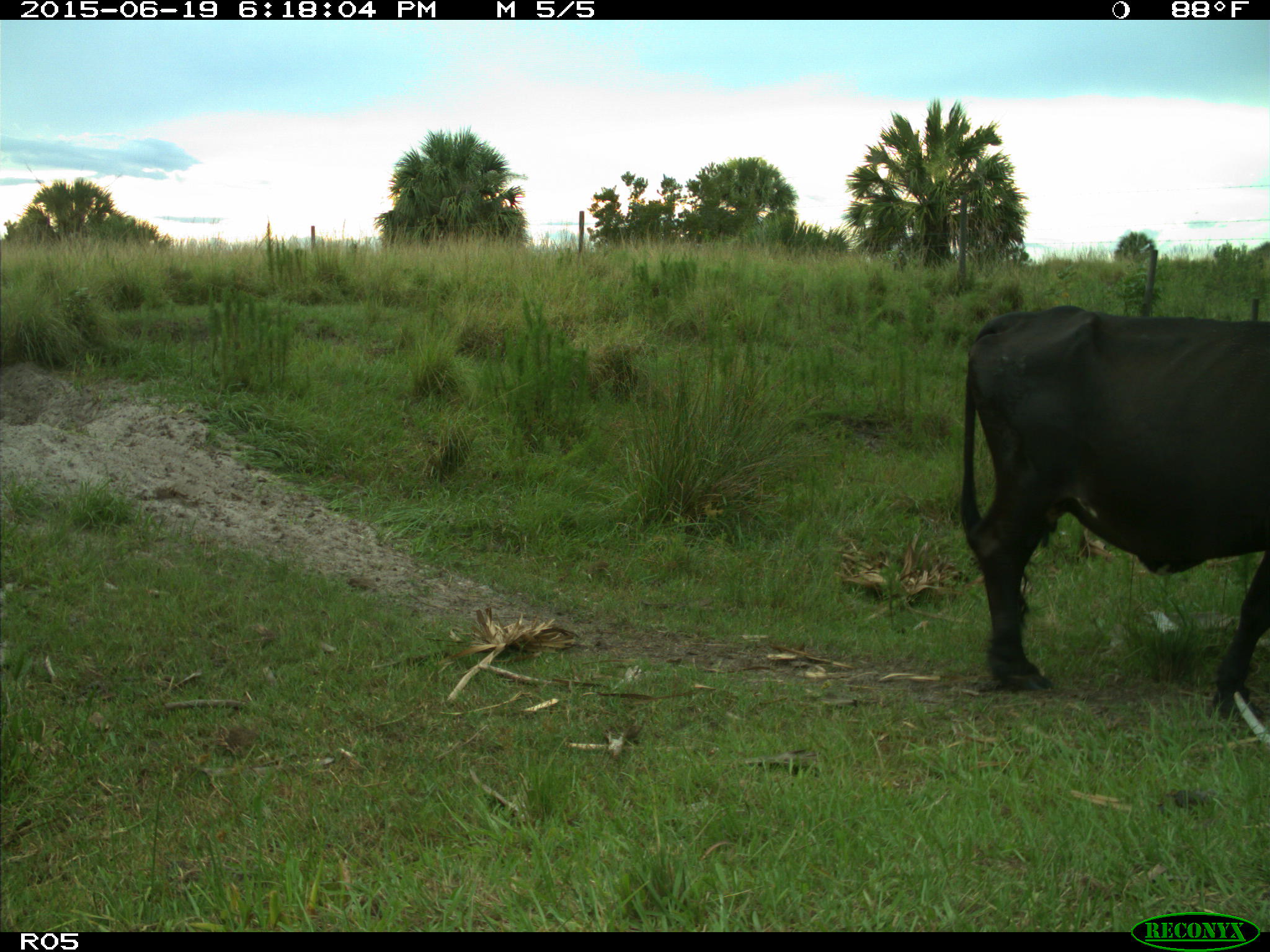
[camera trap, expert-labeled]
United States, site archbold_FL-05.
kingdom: Animalia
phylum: Chordata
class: Mammalia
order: Artiodactyla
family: Bovidae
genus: Bos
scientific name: Bos taurus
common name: domestic cow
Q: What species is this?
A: Bos taurus (domestic cow).